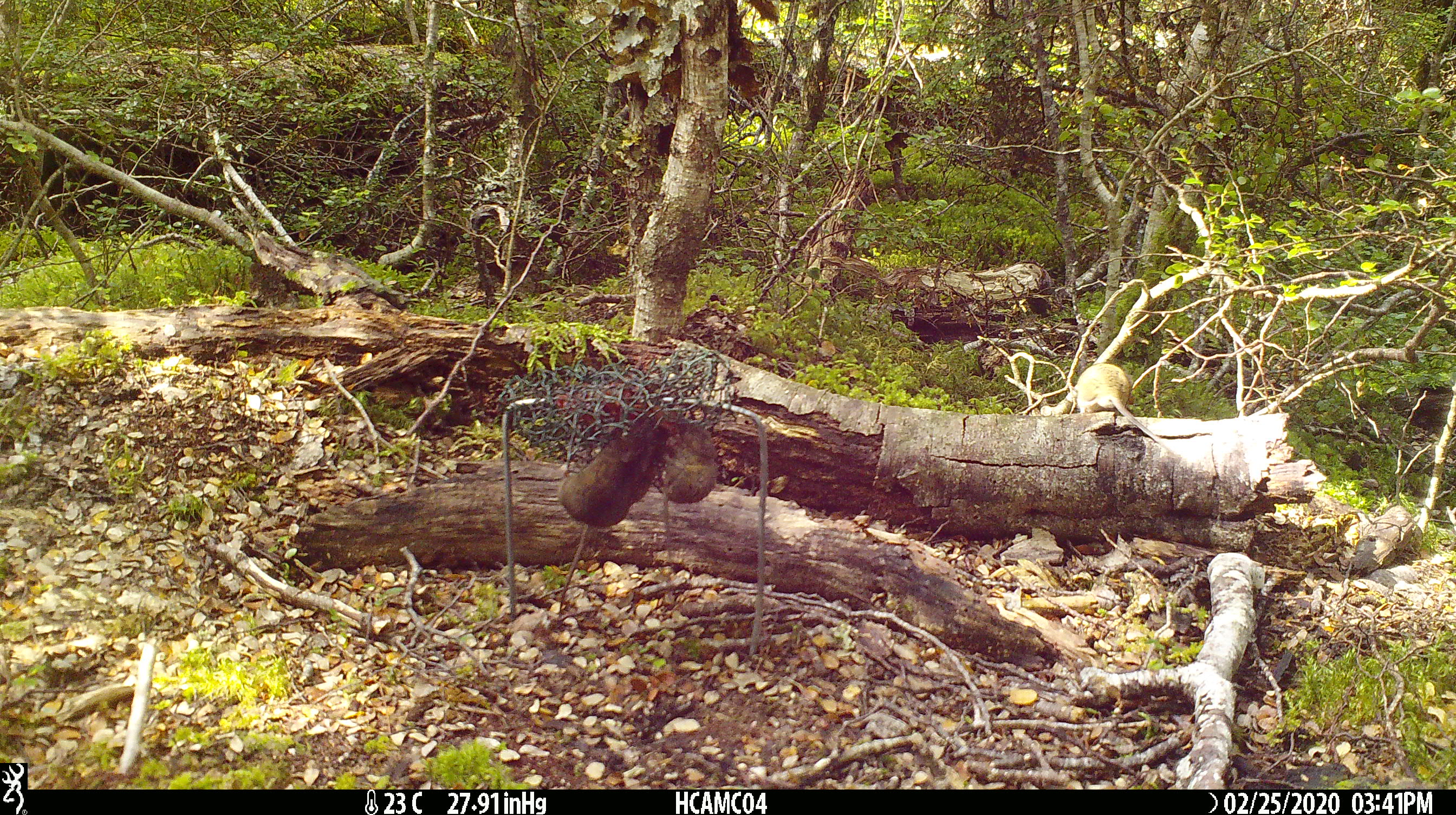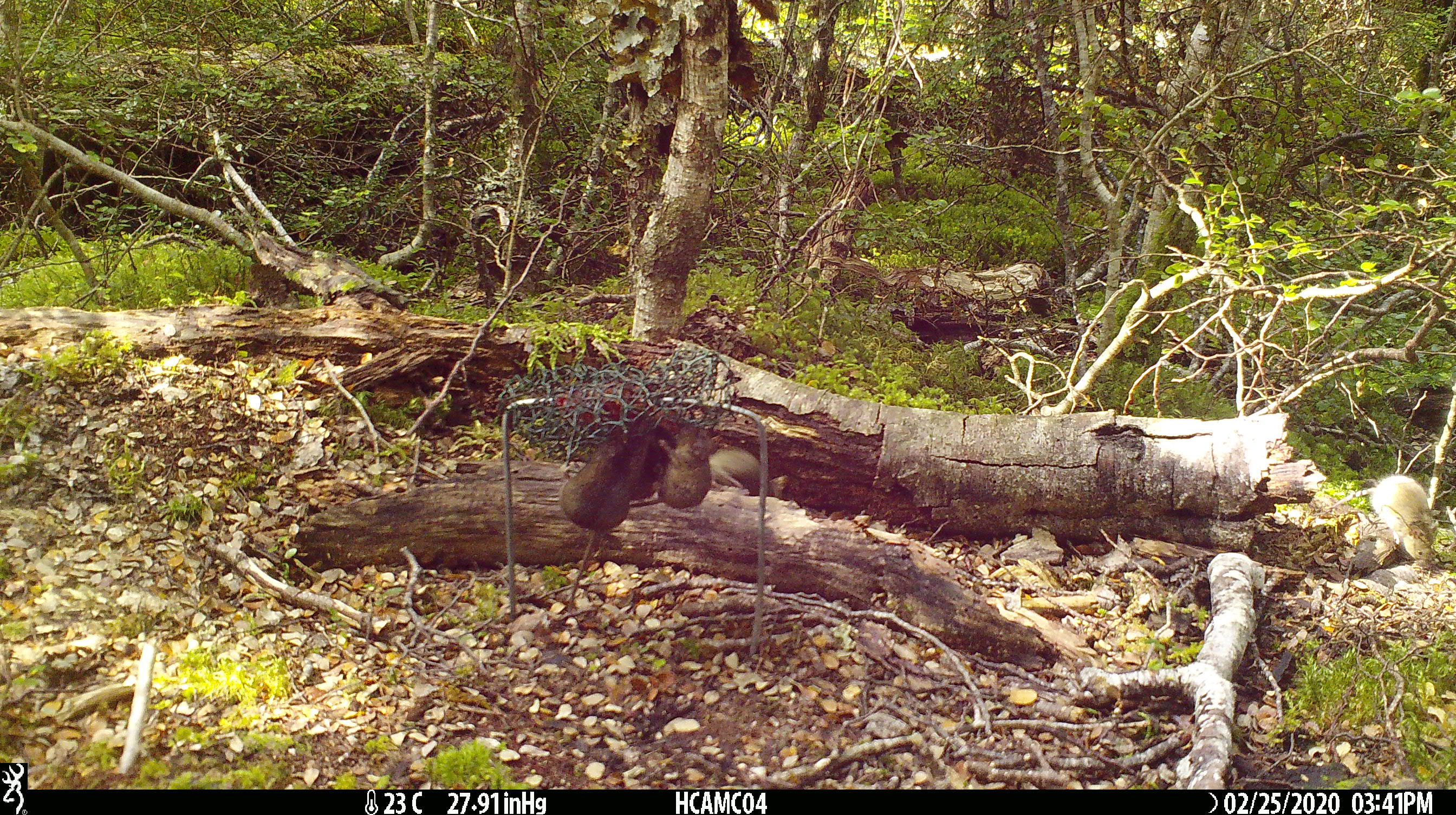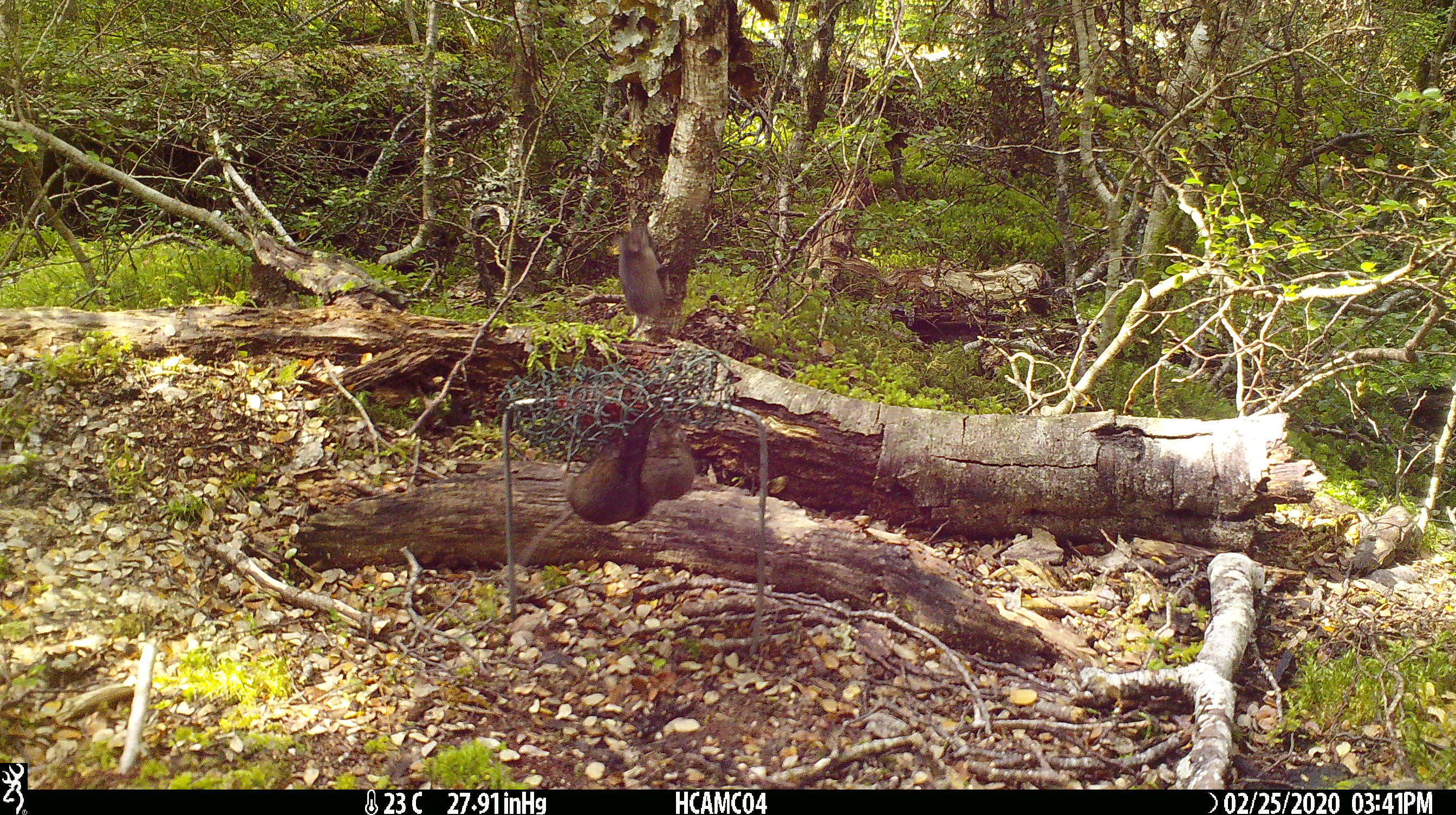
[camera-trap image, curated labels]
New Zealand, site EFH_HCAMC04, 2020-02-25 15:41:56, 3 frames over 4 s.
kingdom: Animalia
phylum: Chordata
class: Mammalia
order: Rodentia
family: Muridae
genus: Mus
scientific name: Mus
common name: mouse